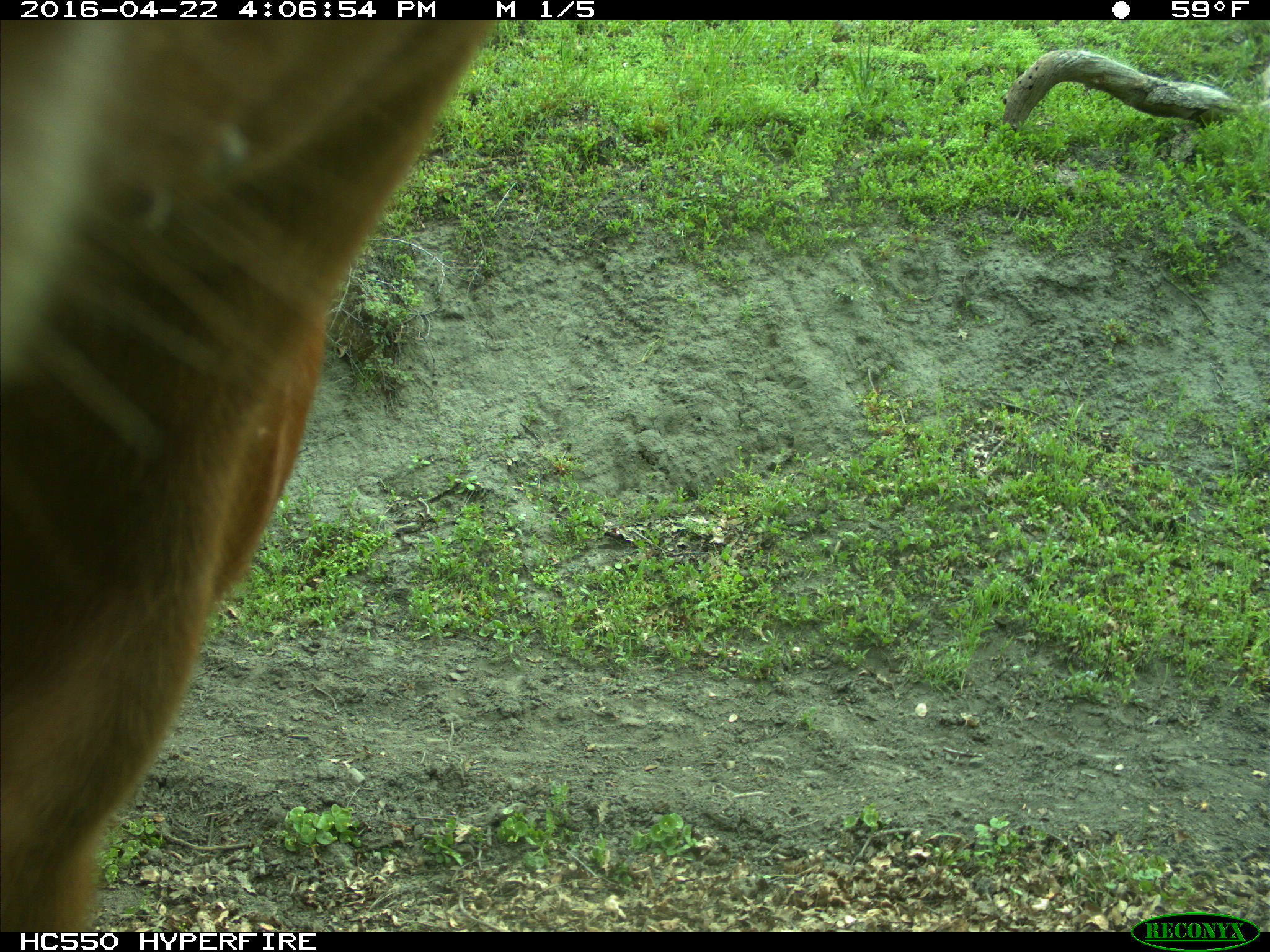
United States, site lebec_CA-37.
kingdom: Animalia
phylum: Chordata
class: Mammalia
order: Artiodactyla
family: Bovidae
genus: Bos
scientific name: Bos taurus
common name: domestic cow